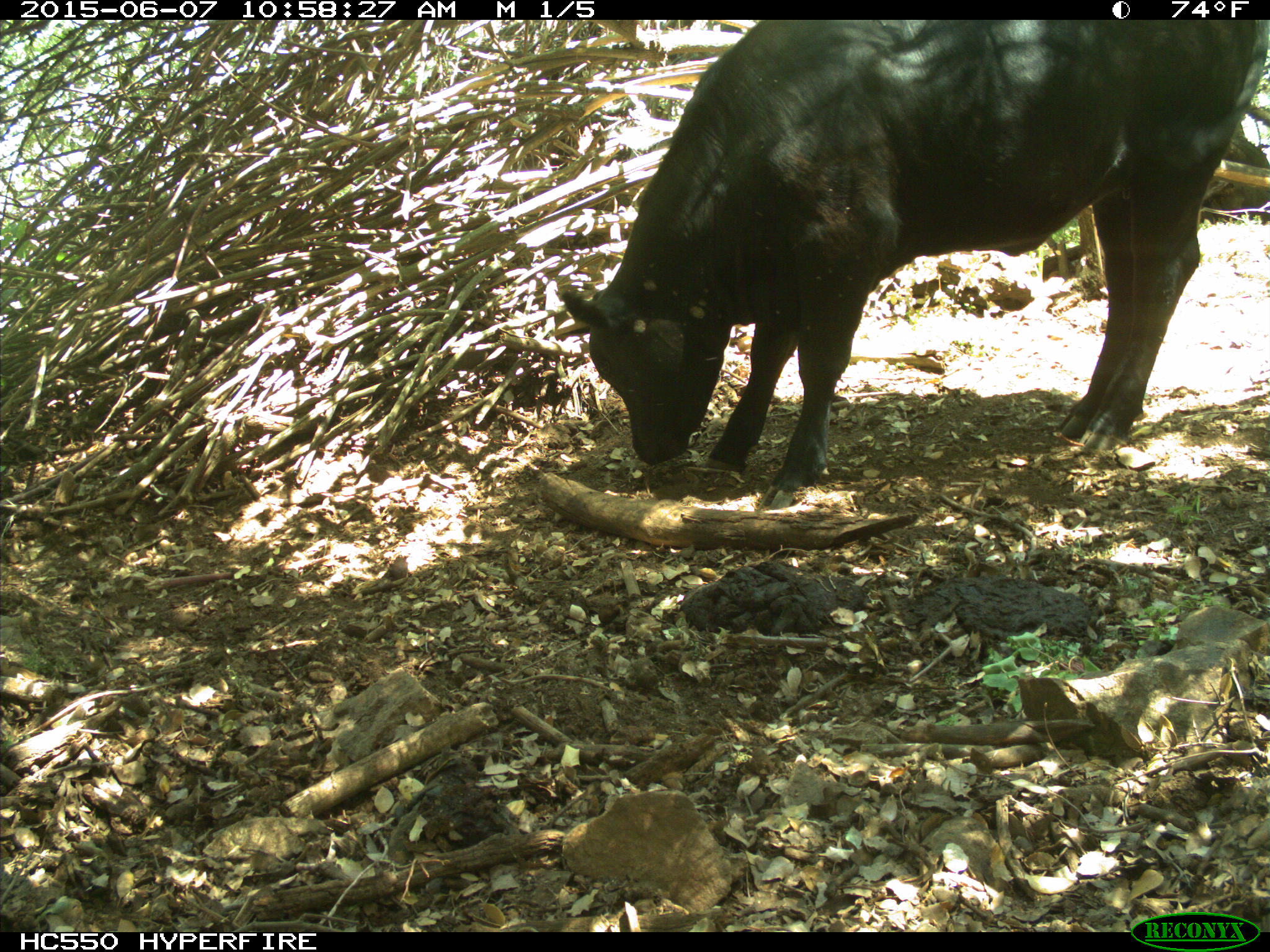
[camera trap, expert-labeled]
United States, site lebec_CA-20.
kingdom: Animalia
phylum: Chordata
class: Mammalia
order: Artiodactyla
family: Bovidae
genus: Bos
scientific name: Bos taurus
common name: domestic cow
Bos taurus (domestic cow).